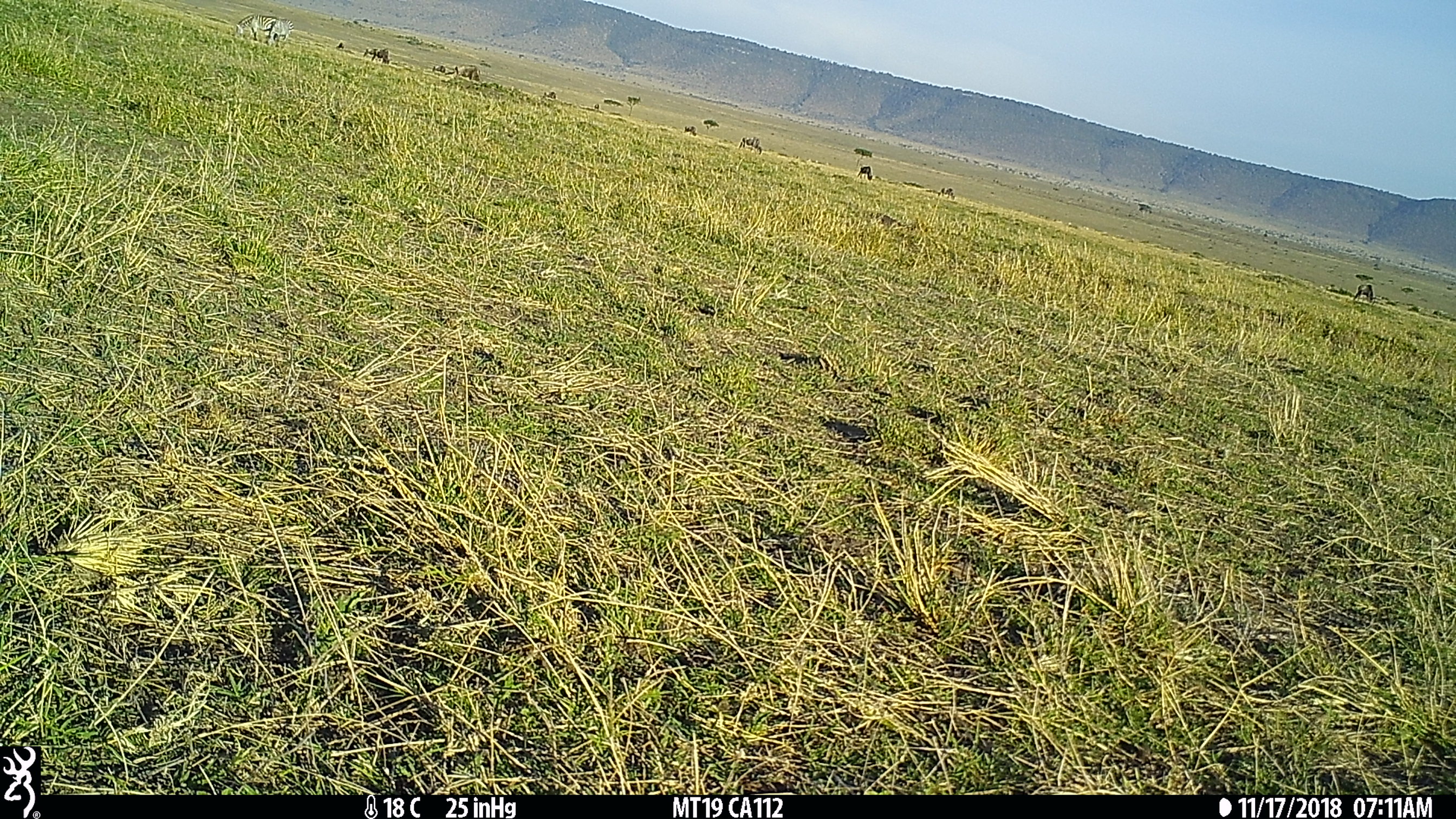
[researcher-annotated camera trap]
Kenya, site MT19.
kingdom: Animalia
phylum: Chordata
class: Mammalia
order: Perissodactyla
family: Equidae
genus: Equus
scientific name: Equus quagga burchellii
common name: burchell's zebra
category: zebra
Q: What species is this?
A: Zebra (burchell's zebra) (Equus quagga burchellii).